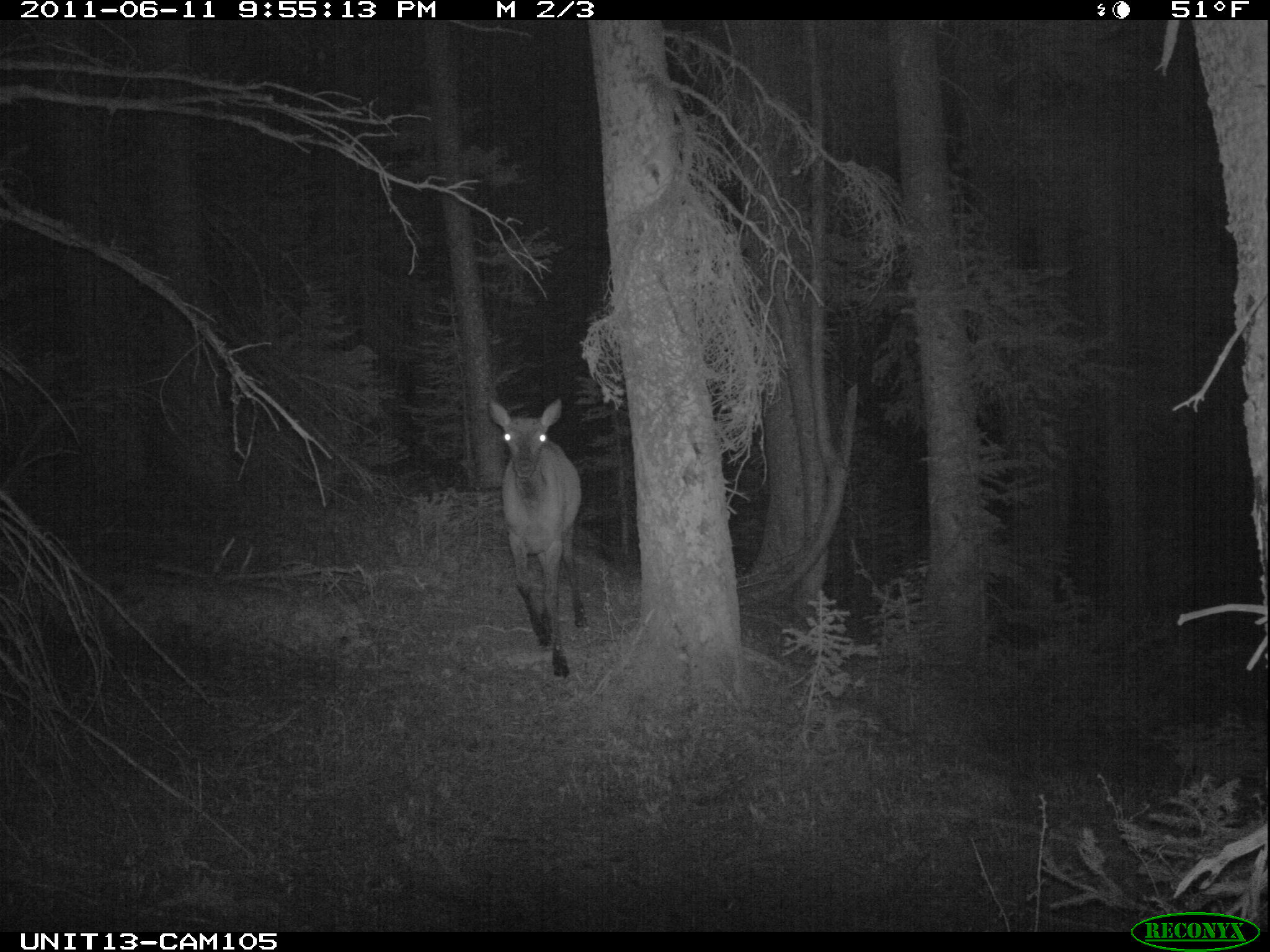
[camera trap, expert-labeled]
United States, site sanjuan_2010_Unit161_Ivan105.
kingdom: Animalia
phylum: Chordata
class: Mammalia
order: Artiodactyla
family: Cervidae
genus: Cervus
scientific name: Cervus elaphus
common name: red deer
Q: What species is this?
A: Cervus elaphus (red deer).